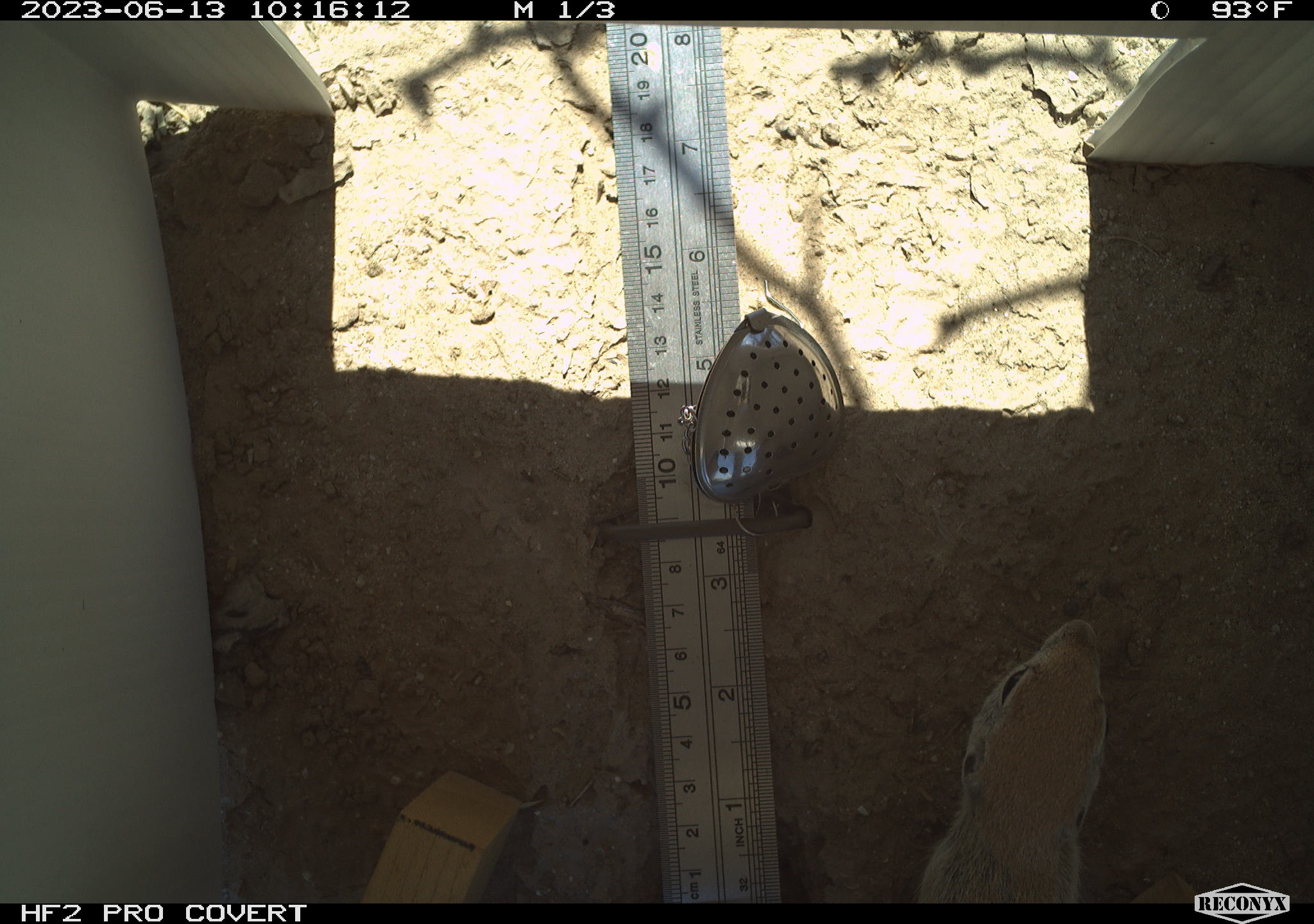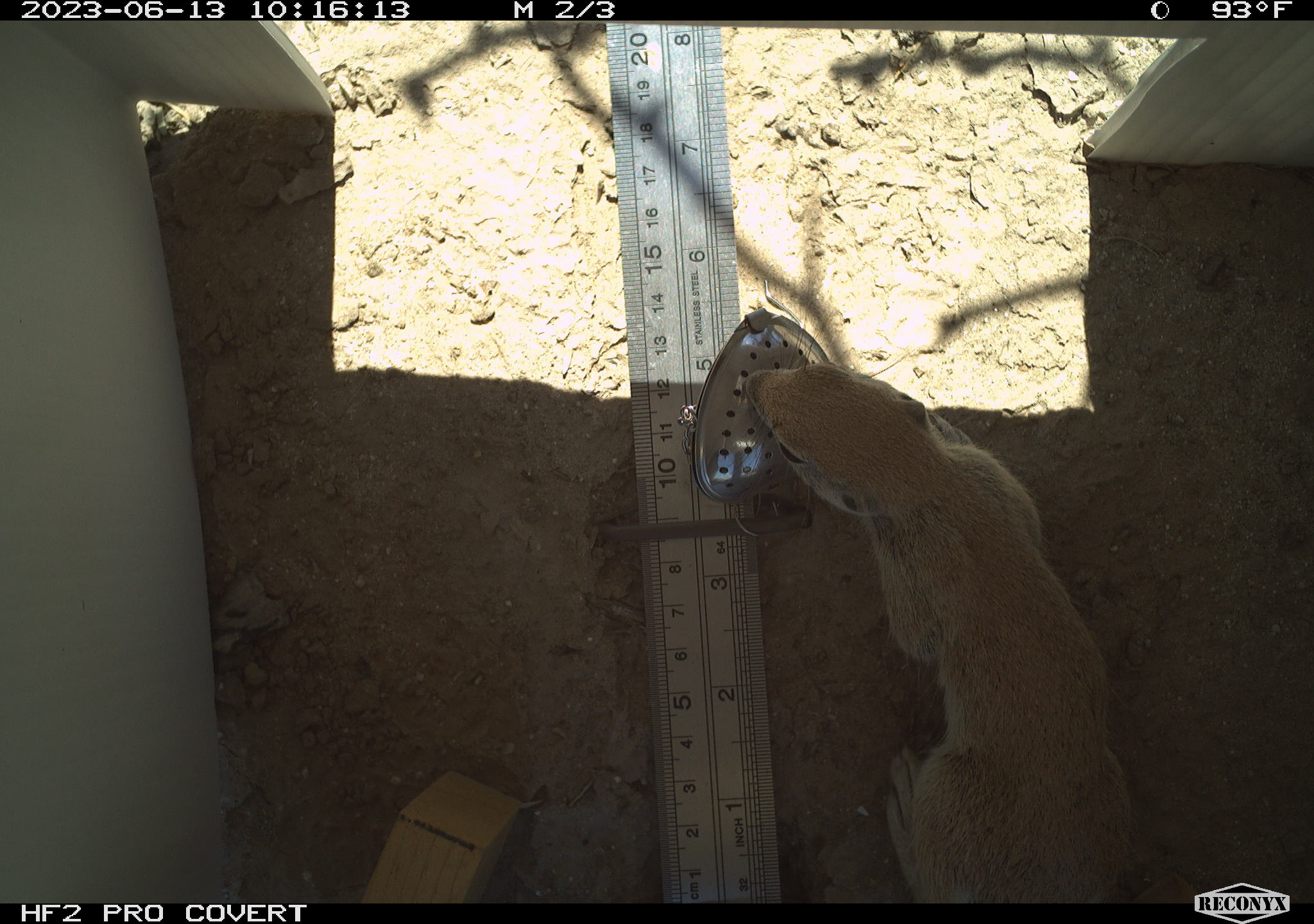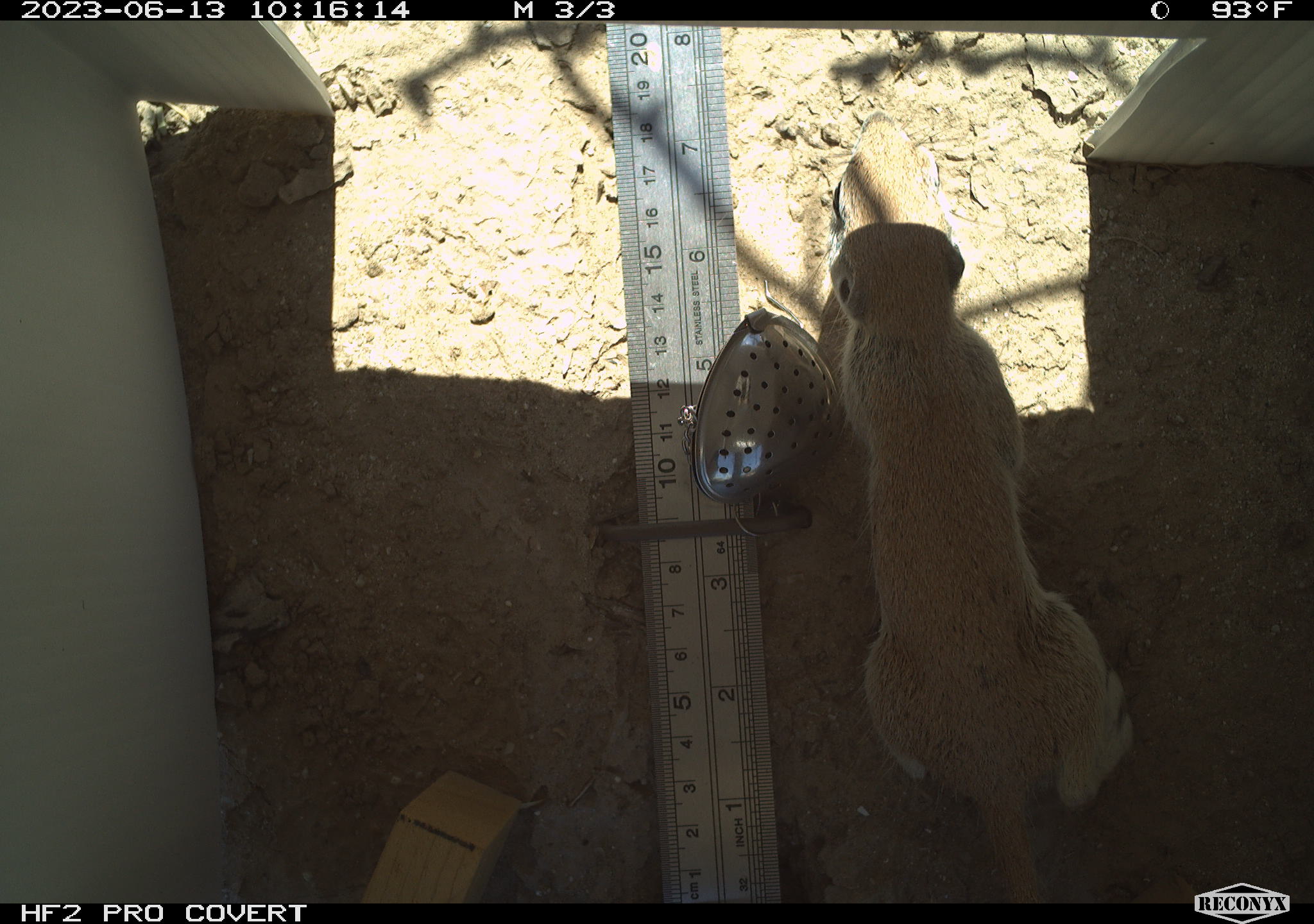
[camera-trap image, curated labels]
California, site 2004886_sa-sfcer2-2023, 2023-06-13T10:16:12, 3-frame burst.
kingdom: Animalia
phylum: Chordata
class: Mammalia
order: Rodentia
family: Sciuridae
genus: Xerospermophilus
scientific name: Xerospermophilus tereticaudus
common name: round-tailed ground squirrel